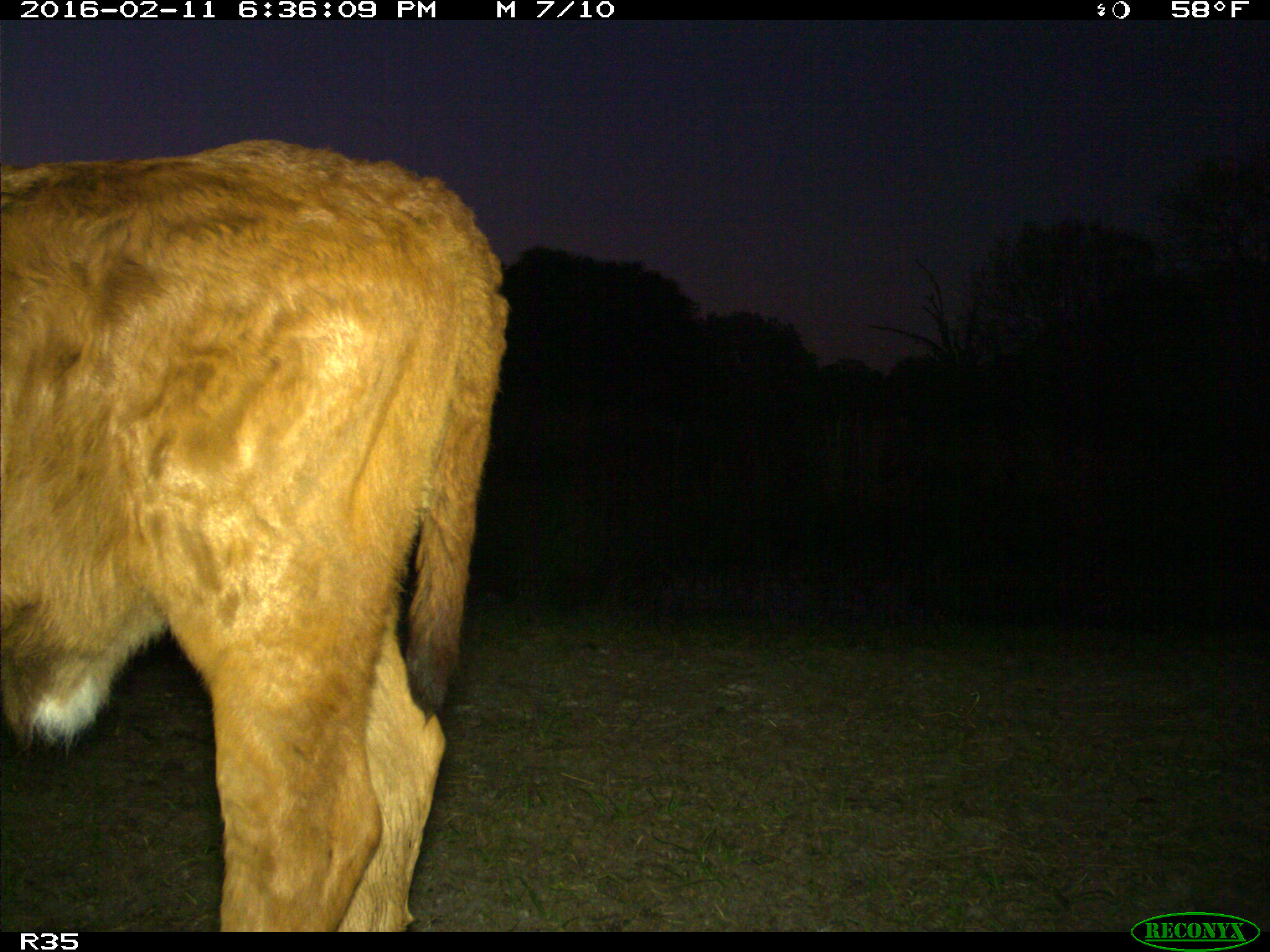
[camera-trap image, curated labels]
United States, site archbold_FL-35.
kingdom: Animalia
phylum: Chordata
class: Mammalia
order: Artiodactyla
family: Bovidae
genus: Bos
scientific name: Bos taurus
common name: domestic cow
Bos taurus (domestic cow).